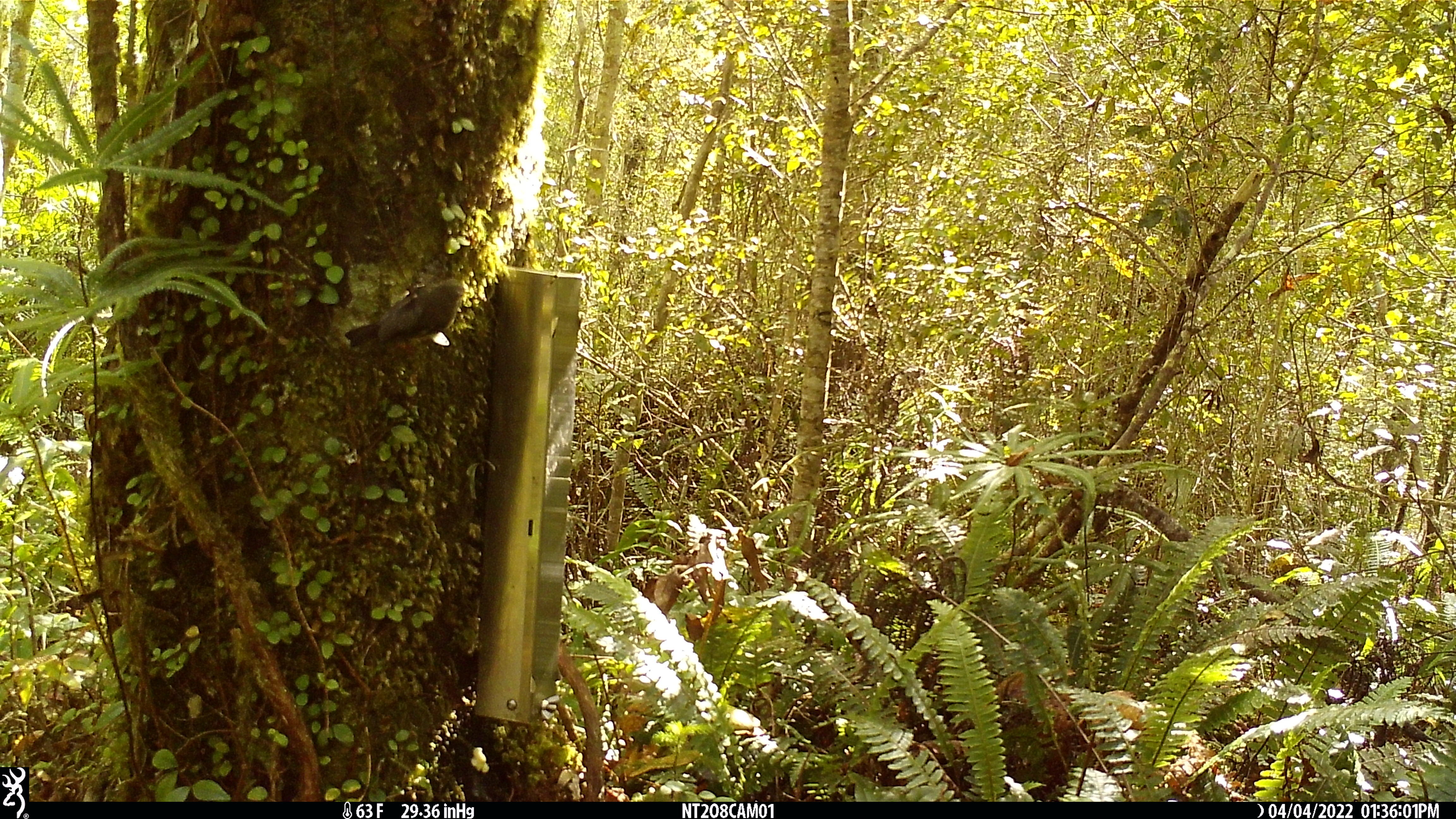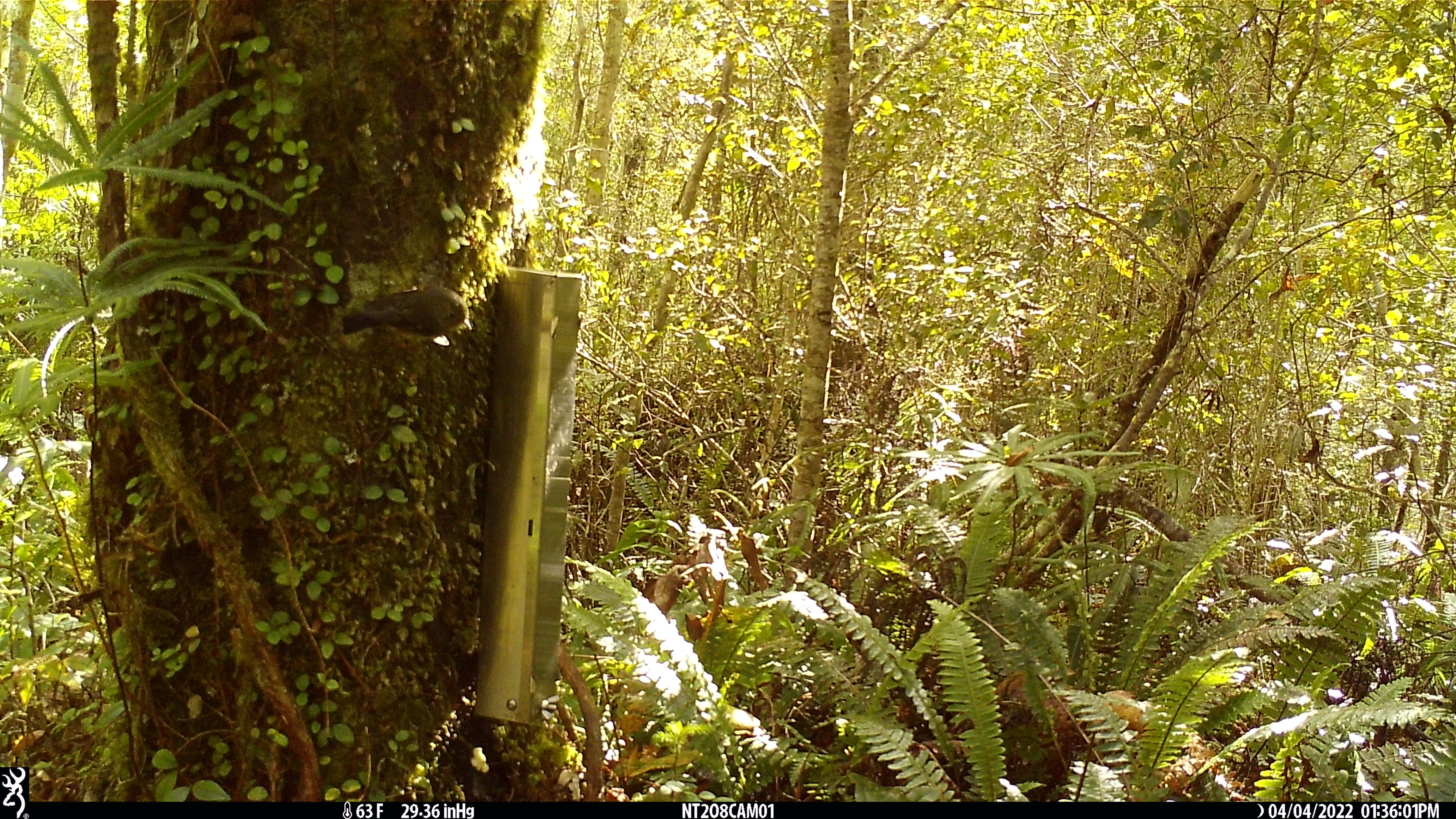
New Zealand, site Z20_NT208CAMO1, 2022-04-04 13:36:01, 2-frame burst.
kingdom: Animalia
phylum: Chordata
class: Aves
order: Passeriformes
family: Petroicidae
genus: Petroica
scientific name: Petroica macrocephala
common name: tomtit